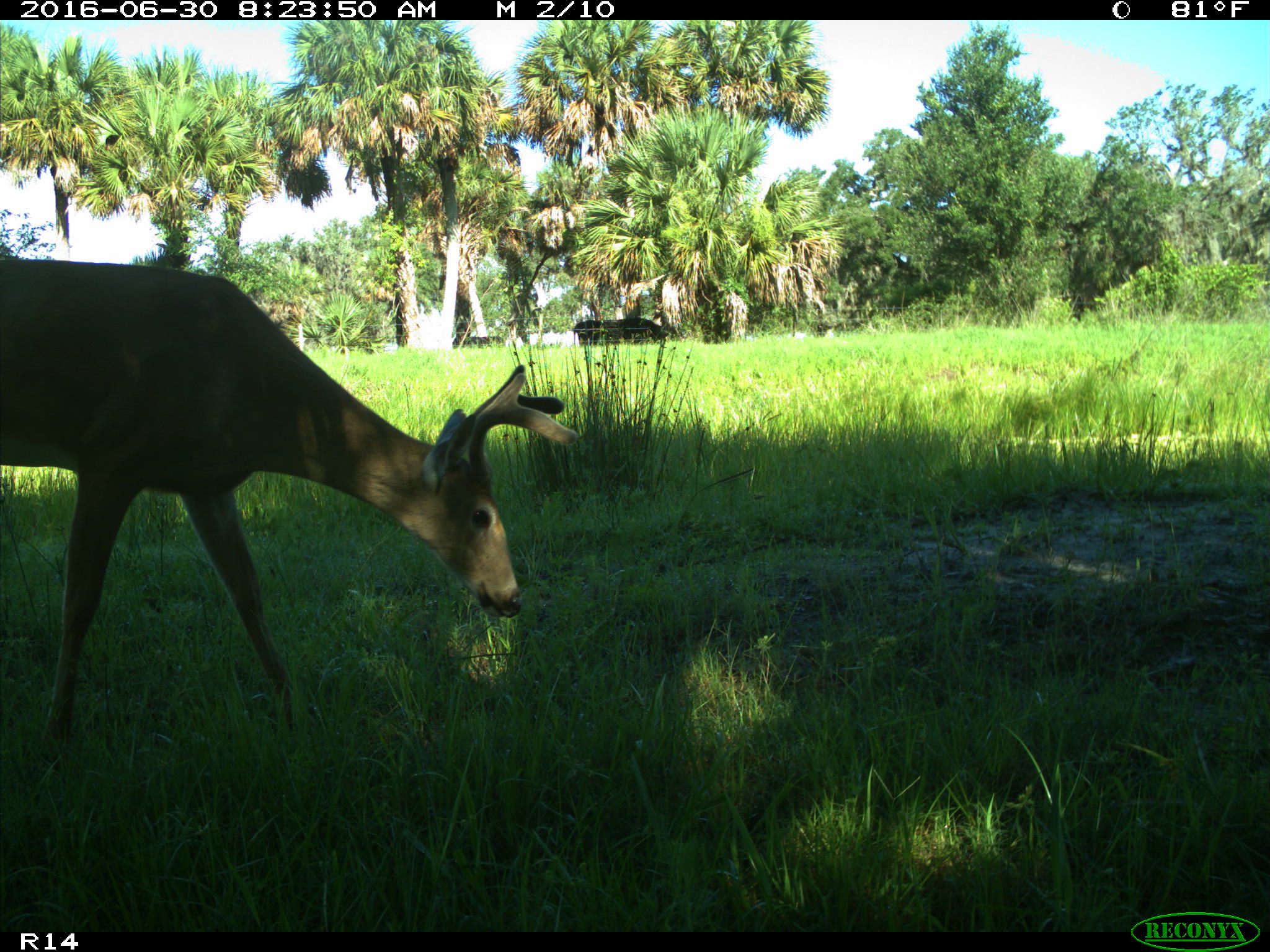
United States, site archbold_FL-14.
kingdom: Animalia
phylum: Chordata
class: Mammalia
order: Artiodactyla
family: Cervidae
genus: Odocoileus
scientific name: Odocoileus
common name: deer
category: unidentified deer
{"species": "unidentified deer (deer) (Odocoileus)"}